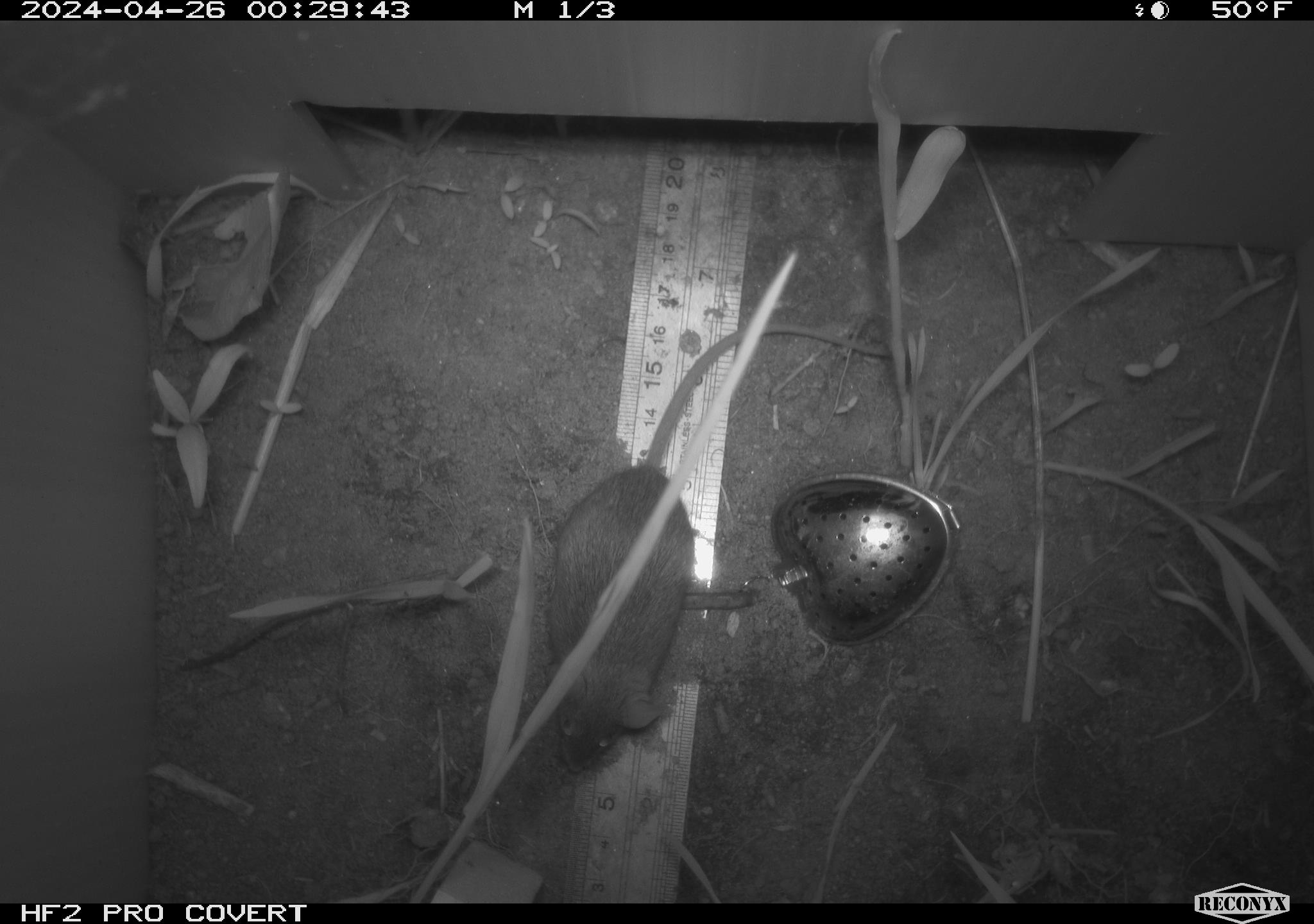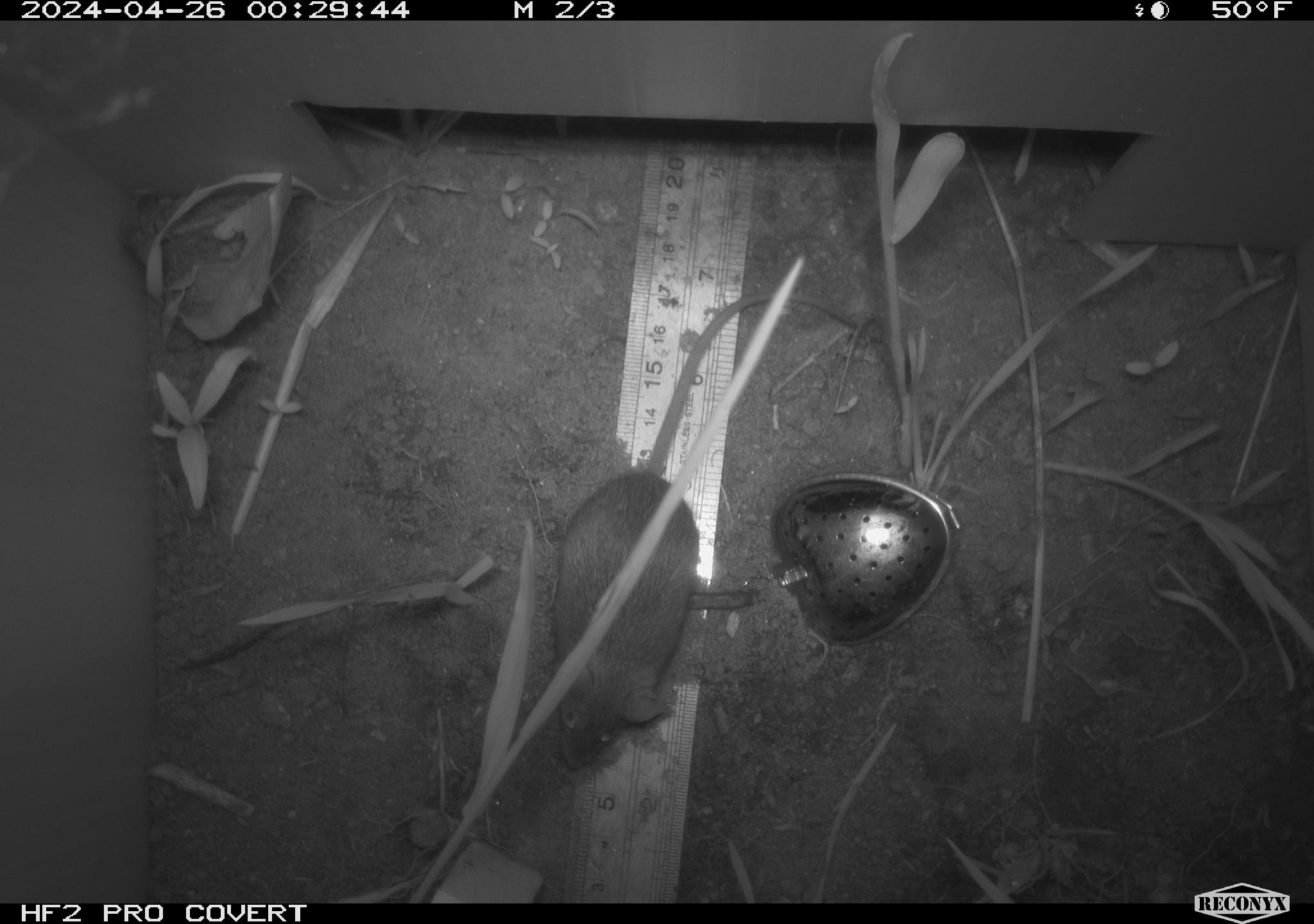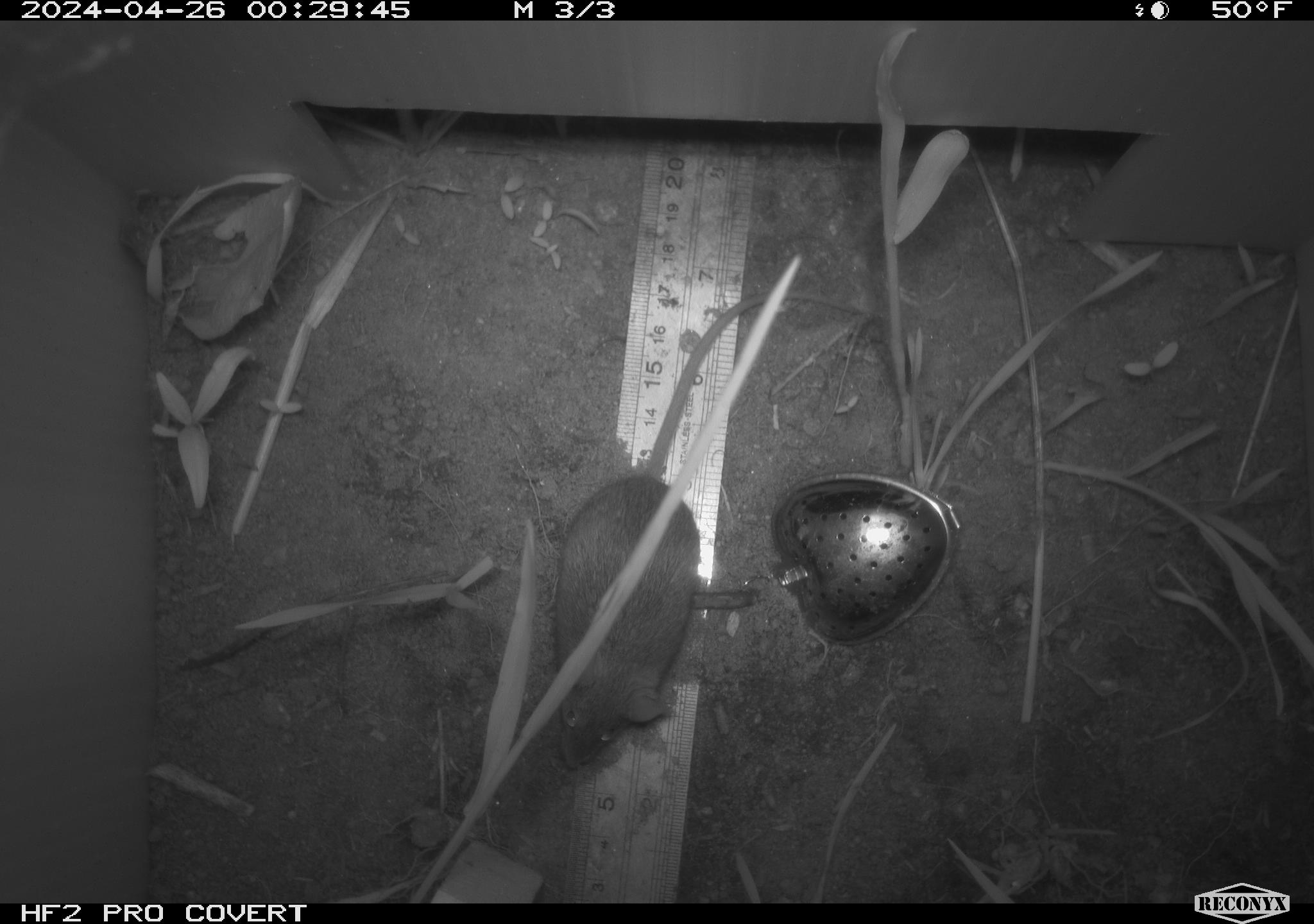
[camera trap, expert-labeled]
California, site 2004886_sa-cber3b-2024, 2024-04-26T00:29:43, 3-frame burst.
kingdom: Animalia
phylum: Chordata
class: Mammalia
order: Rodentia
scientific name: Rodentia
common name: mouse species